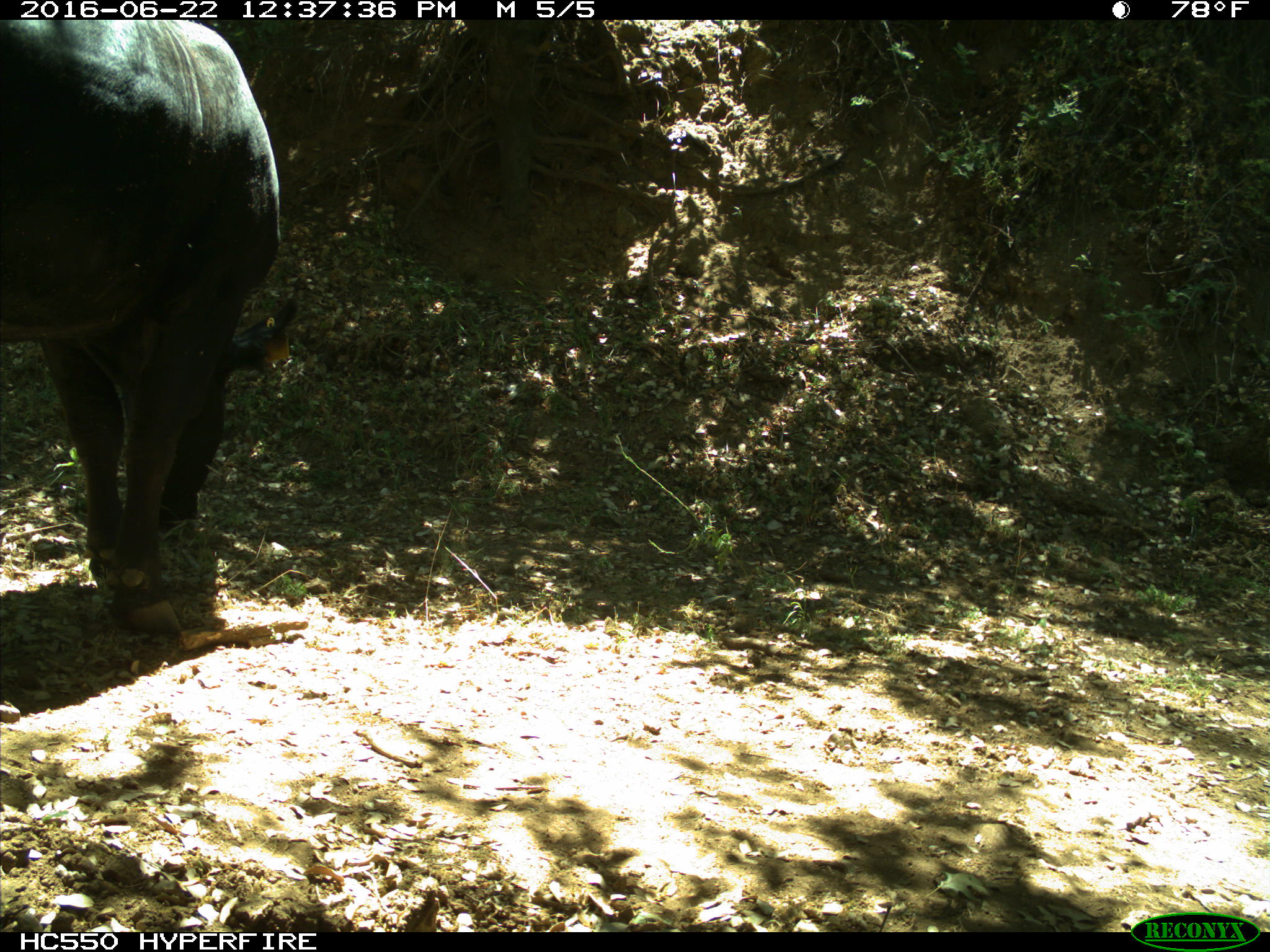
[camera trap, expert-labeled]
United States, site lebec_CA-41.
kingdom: Animalia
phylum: Chordata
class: Mammalia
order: Artiodactyla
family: Bovidae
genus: Bos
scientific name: Bos taurus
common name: domestic cow